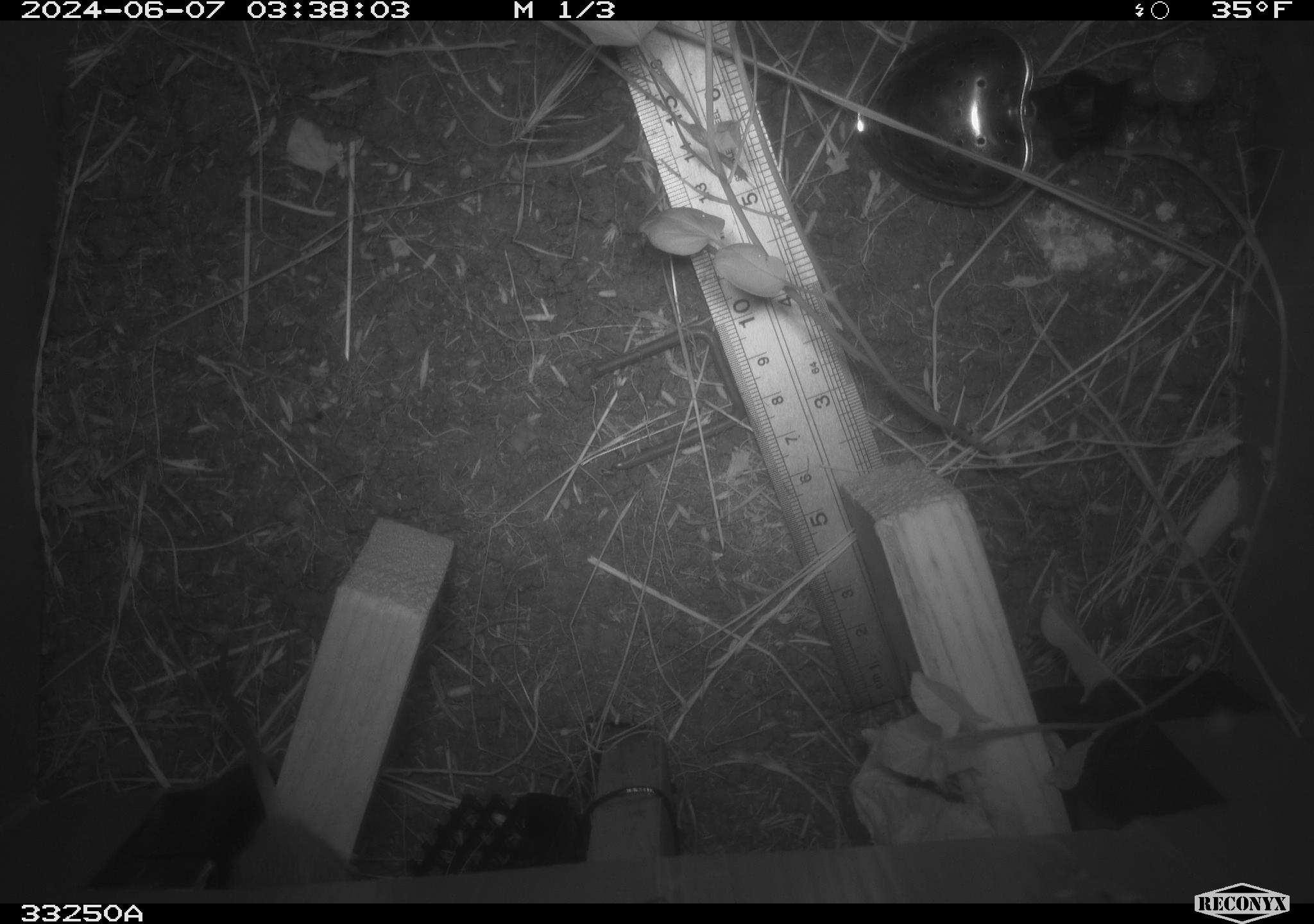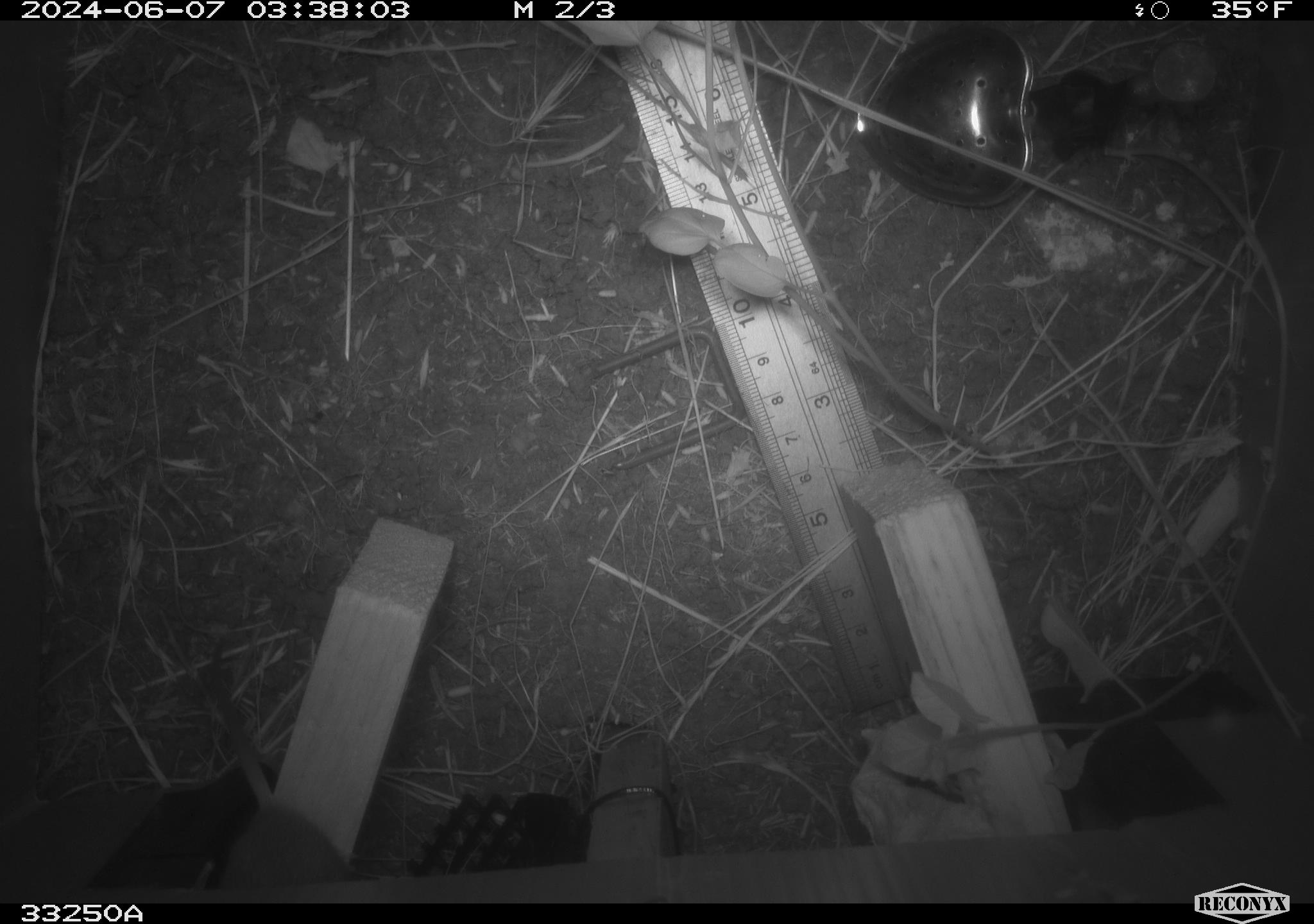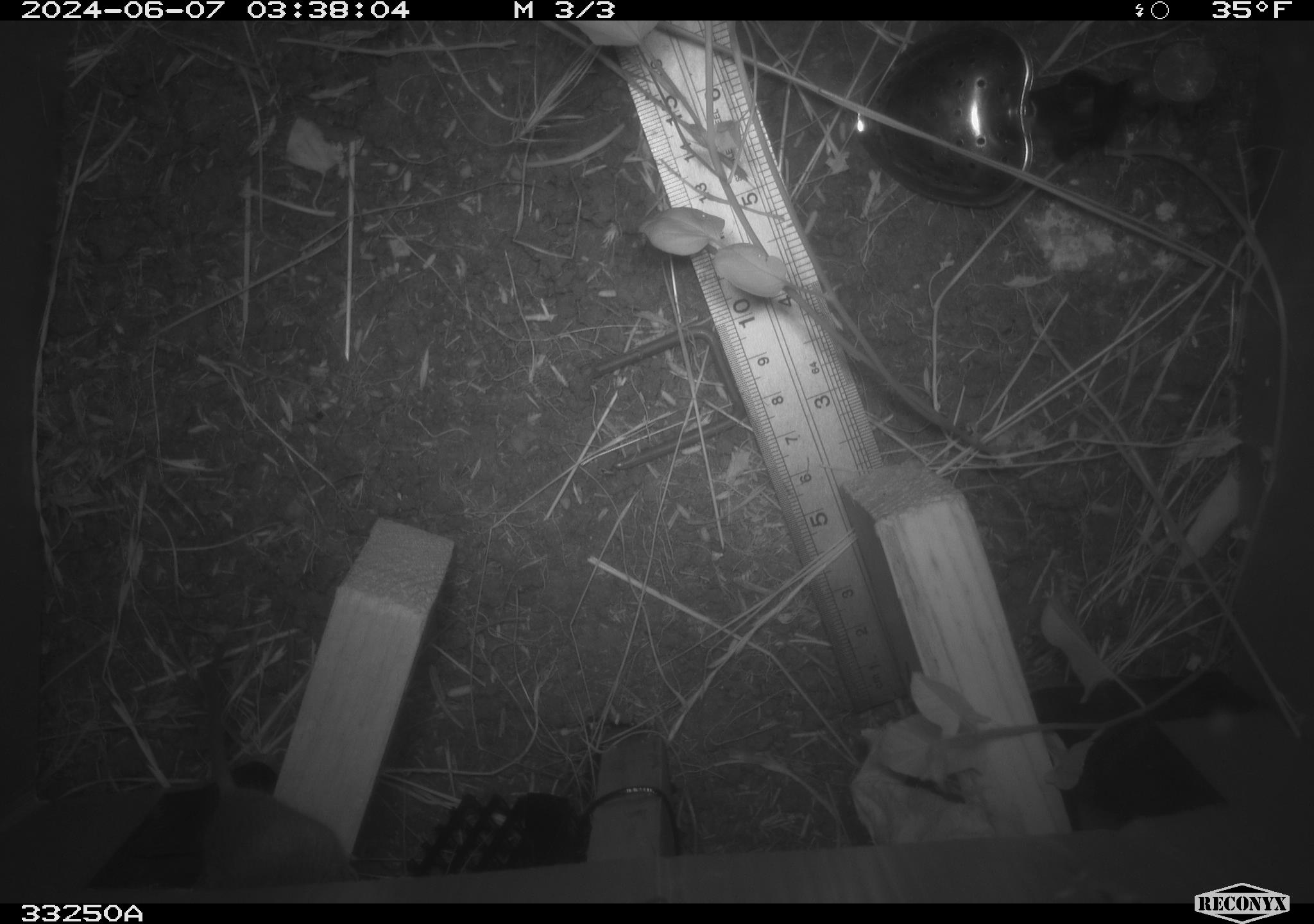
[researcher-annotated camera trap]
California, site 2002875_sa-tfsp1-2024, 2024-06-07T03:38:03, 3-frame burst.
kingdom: Animalia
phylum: Chordata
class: Mammalia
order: Rodentia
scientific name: Rodentia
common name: mouse species